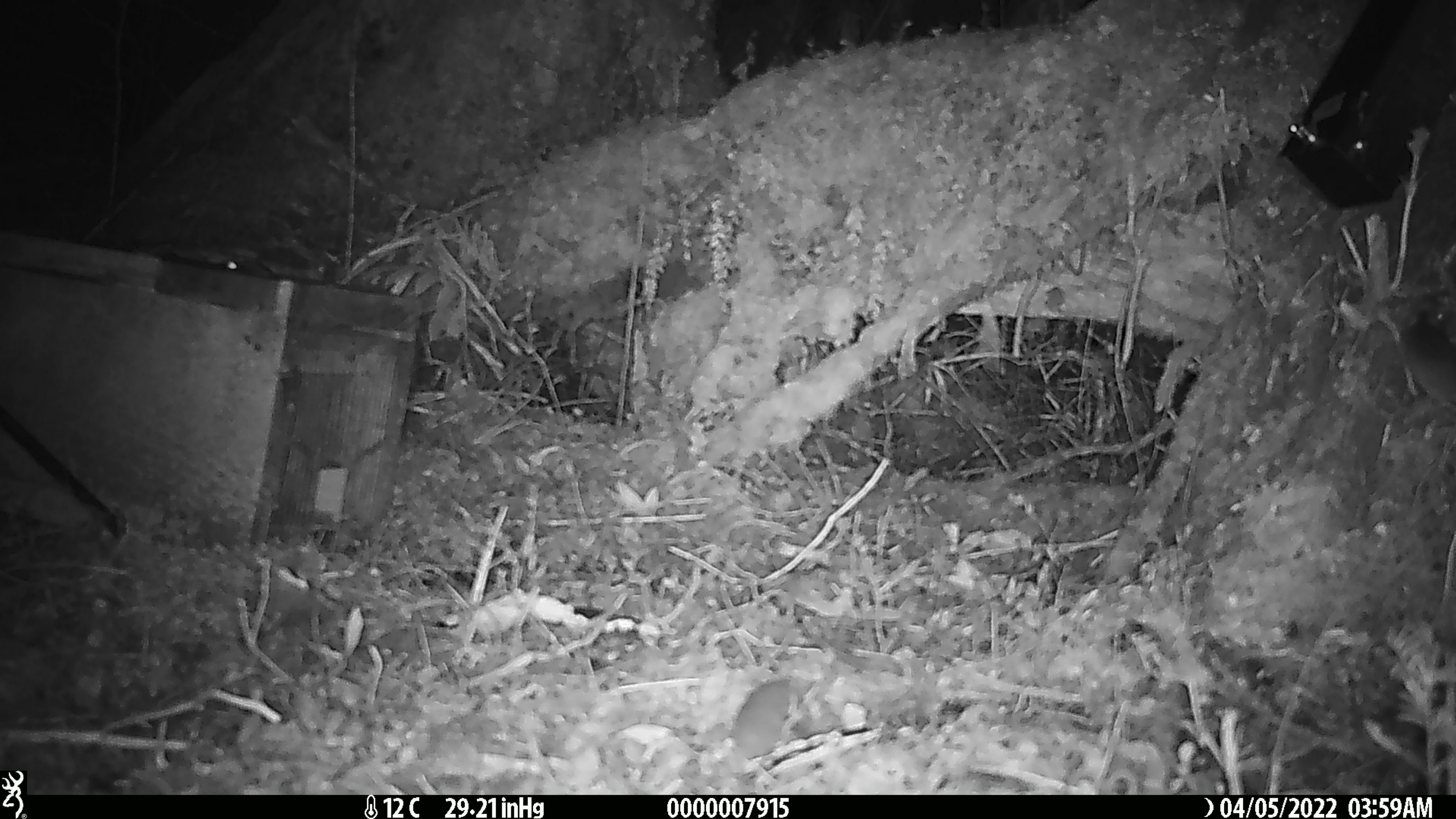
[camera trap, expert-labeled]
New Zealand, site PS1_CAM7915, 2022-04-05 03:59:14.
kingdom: Animalia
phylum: Chordata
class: Mammalia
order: Rodentia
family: Muridae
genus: Mus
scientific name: Mus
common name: mouse